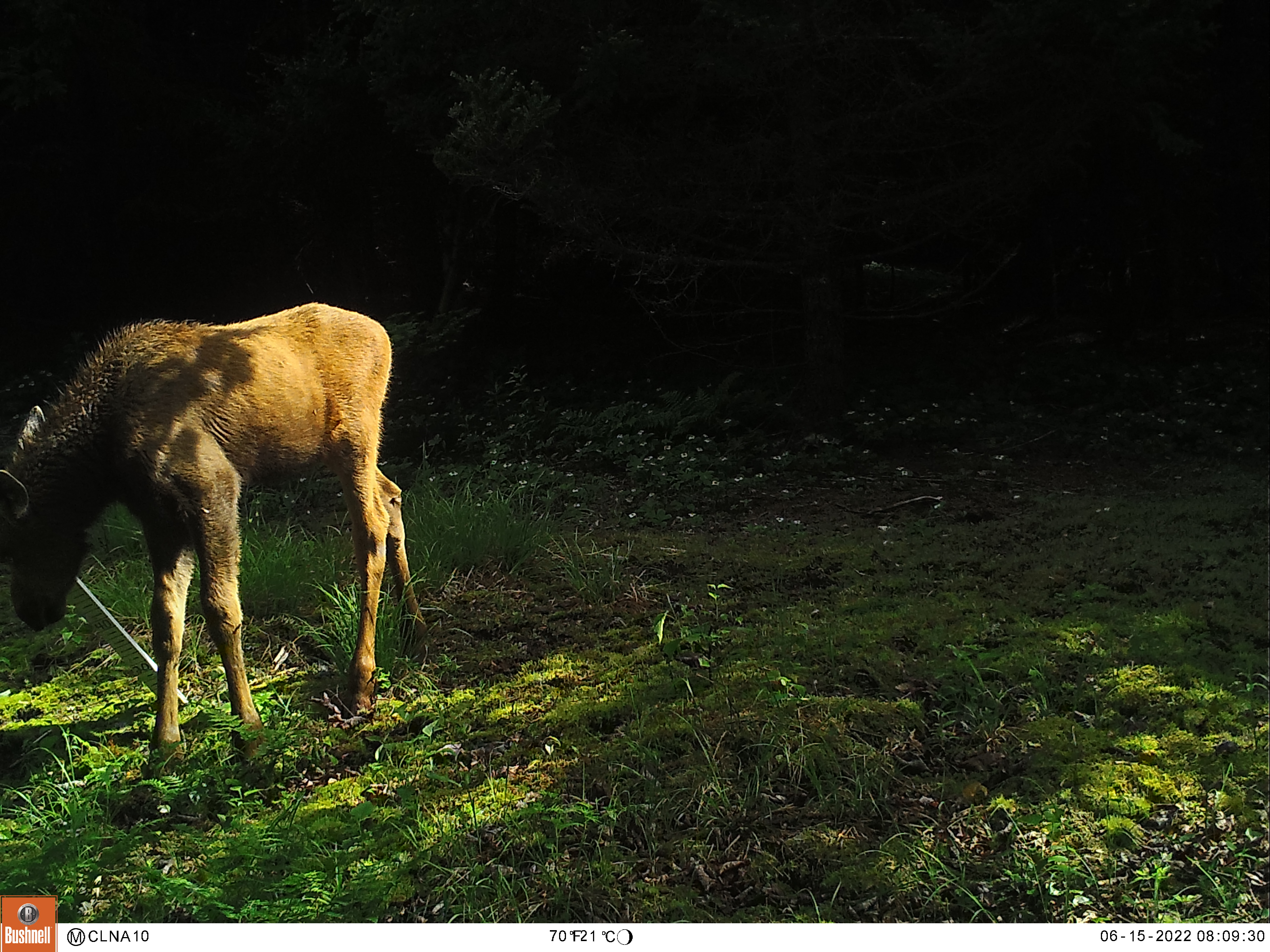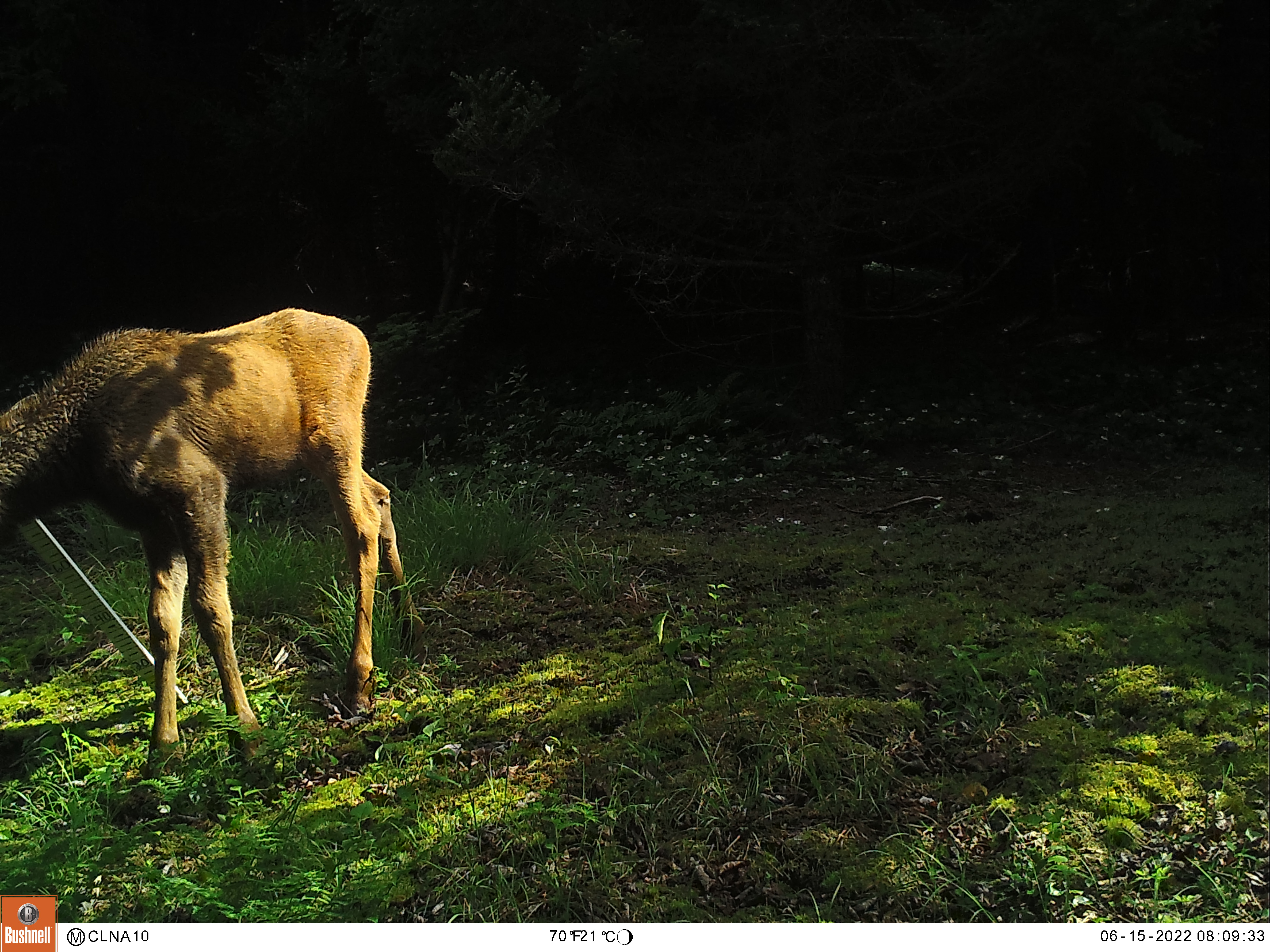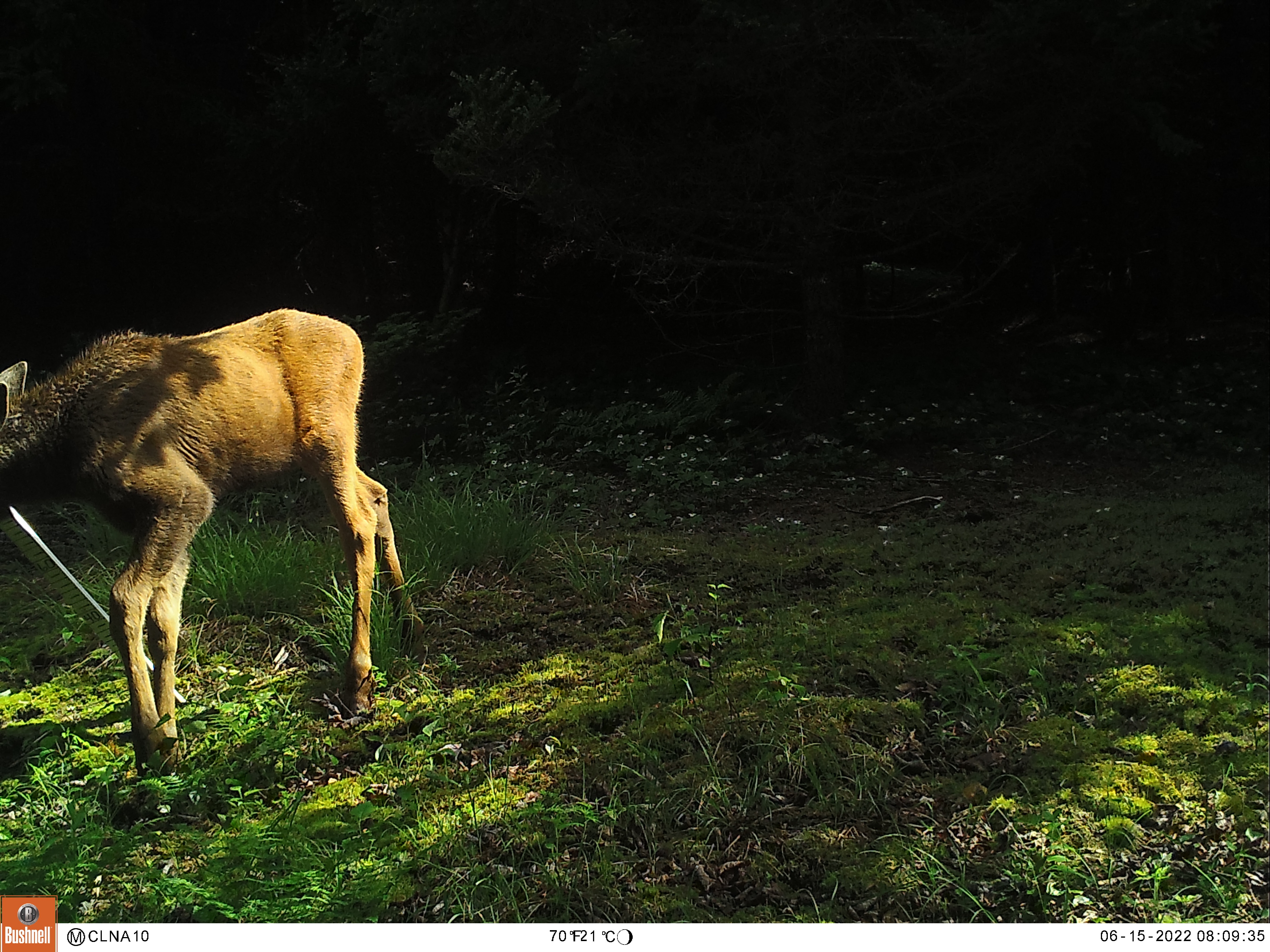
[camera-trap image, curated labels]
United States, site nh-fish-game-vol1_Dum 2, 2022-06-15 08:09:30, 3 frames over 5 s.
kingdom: Animalia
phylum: Chordata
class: Mammalia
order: Artiodactyla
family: Cervidae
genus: Alces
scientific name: Alces alces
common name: moose